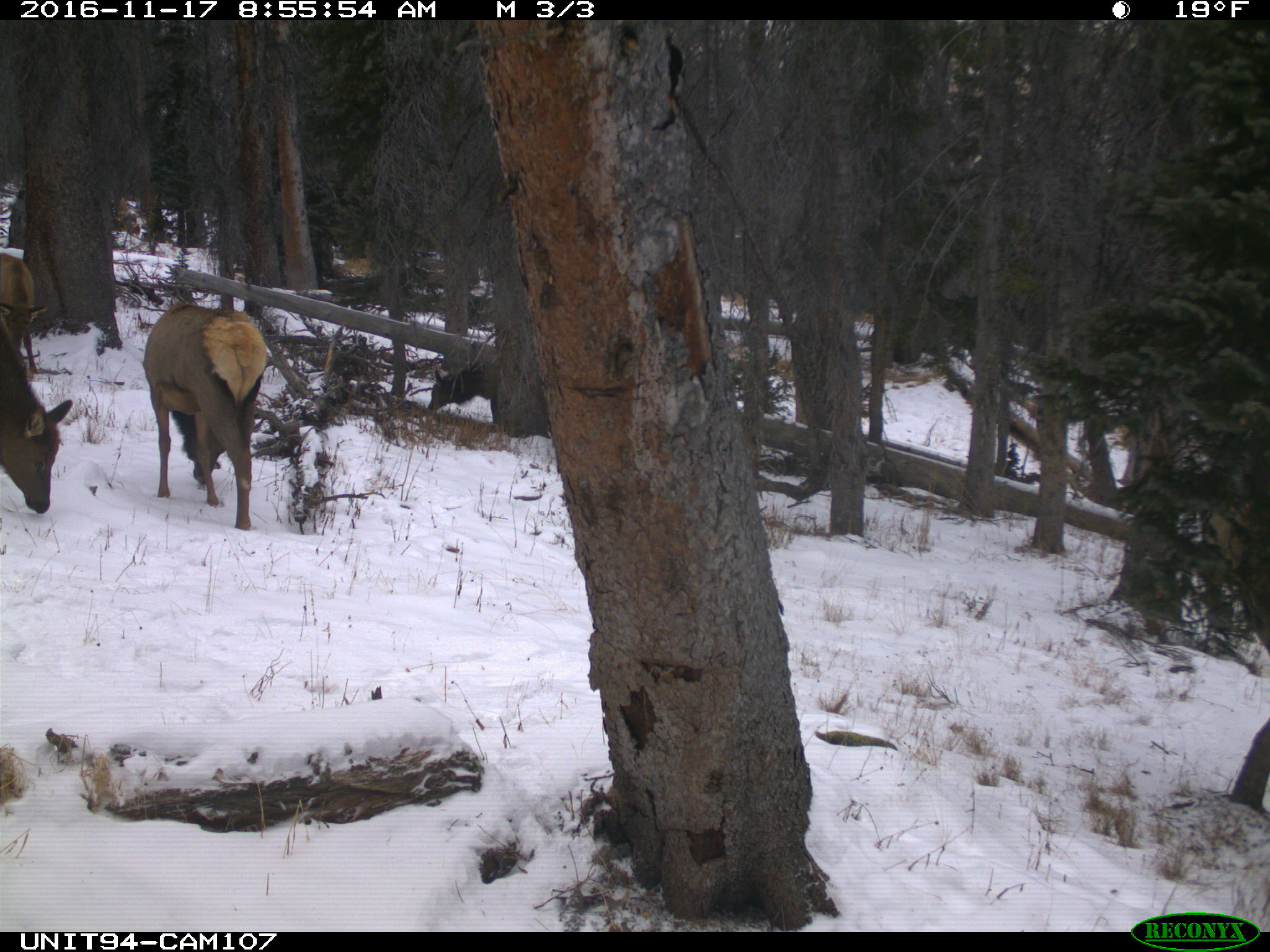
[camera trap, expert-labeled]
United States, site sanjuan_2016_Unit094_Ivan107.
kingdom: Animalia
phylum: Chordata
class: Mammalia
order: Artiodactyla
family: Cervidae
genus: Cervus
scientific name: Cervus elaphus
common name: red deer